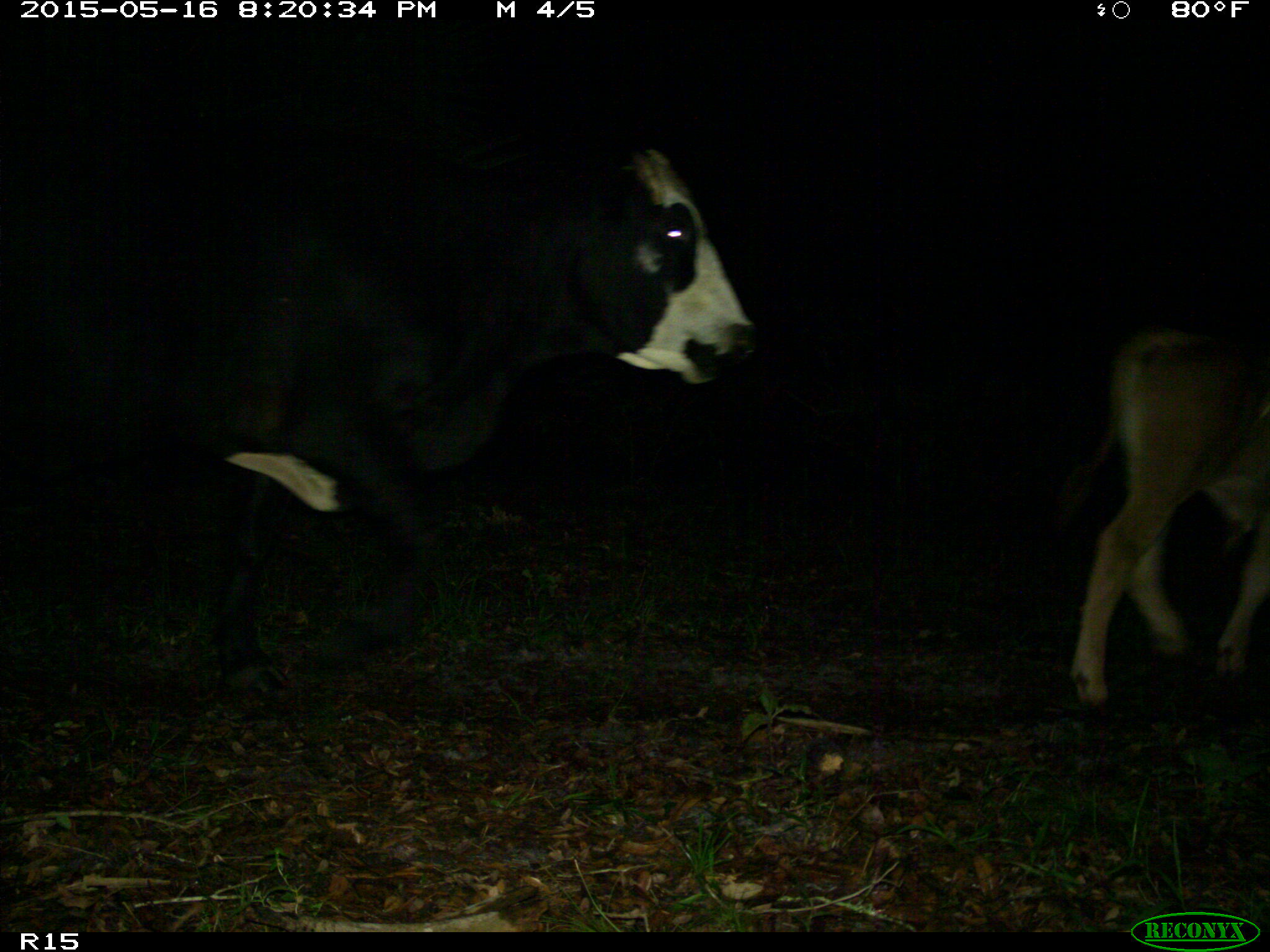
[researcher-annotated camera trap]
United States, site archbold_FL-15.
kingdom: Animalia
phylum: Chordata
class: Mammalia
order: Artiodactyla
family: Bovidae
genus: Bos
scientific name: Bos taurus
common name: domestic cow